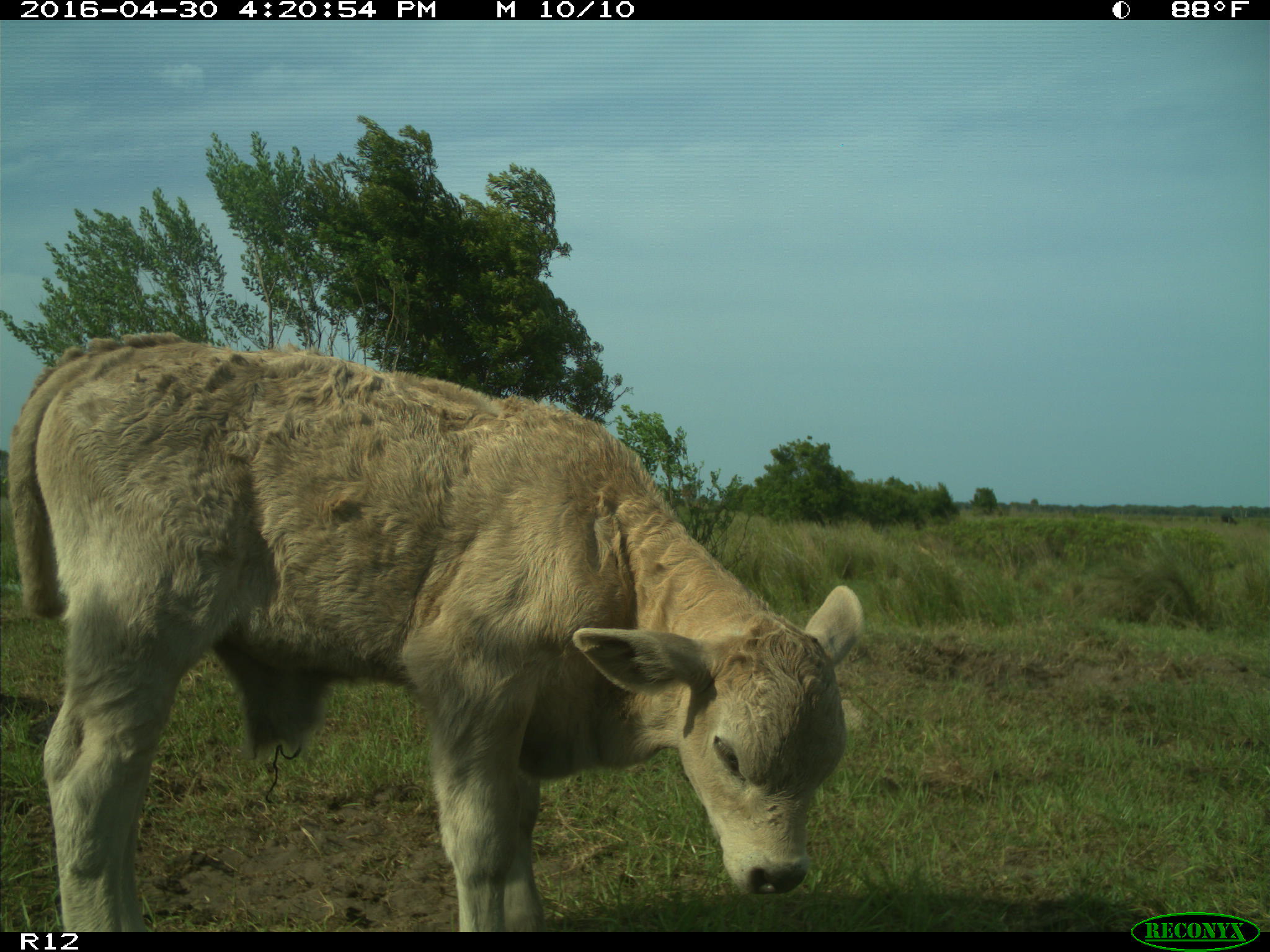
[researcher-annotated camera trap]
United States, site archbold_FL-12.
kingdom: Animalia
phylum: Chordata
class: Mammalia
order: Artiodactyla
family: Bovidae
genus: Bos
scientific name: Bos taurus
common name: domestic cow